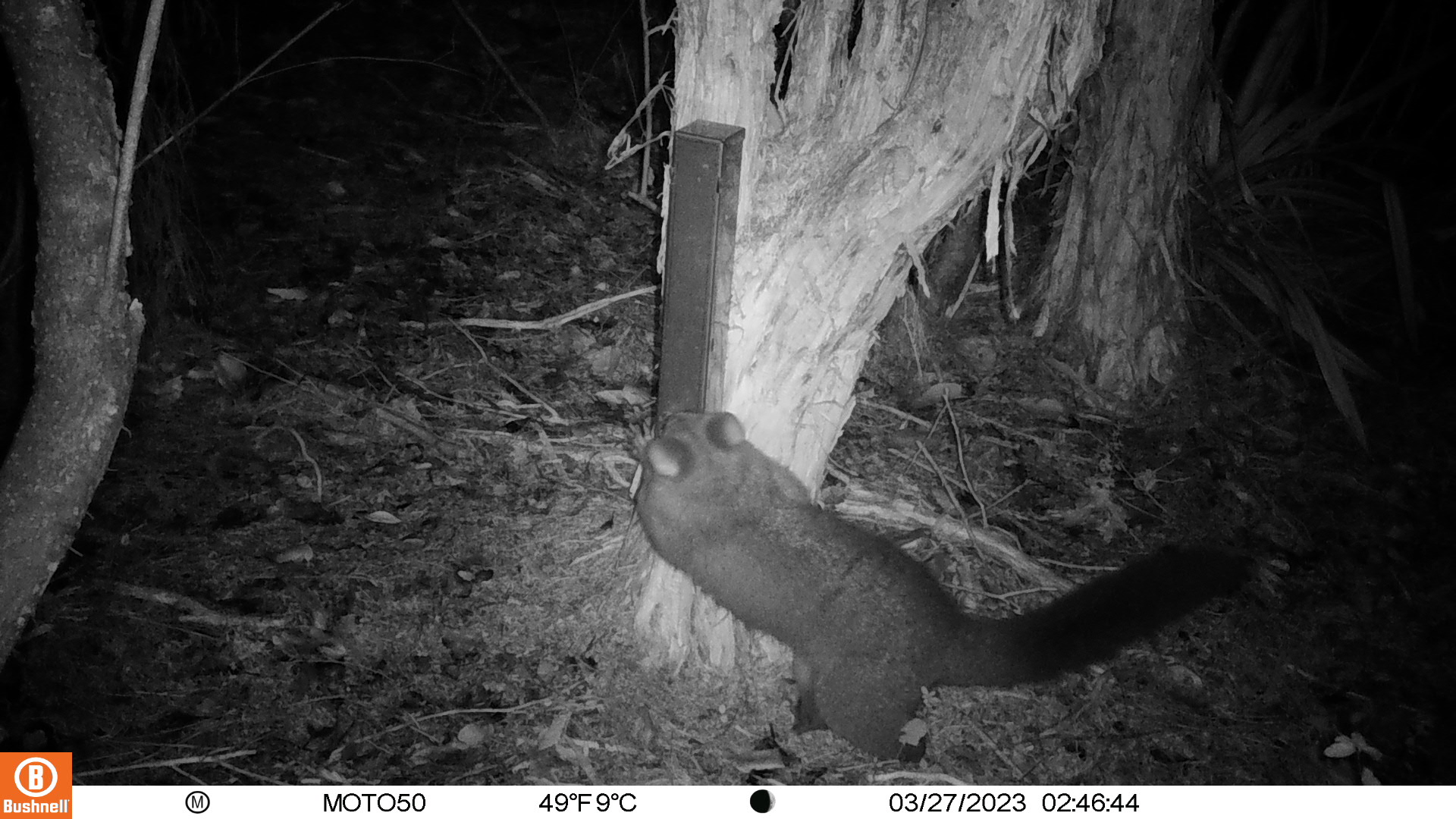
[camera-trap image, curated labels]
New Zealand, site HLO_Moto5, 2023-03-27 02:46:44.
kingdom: Animalia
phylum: Chordata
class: Mammalia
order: Diprotodontia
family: Phalangeridae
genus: Trichosurus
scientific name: Trichosurus vulpecula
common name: common brushtail possum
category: possum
Possum (common brushtail possum) (Trichosurus vulpecula).